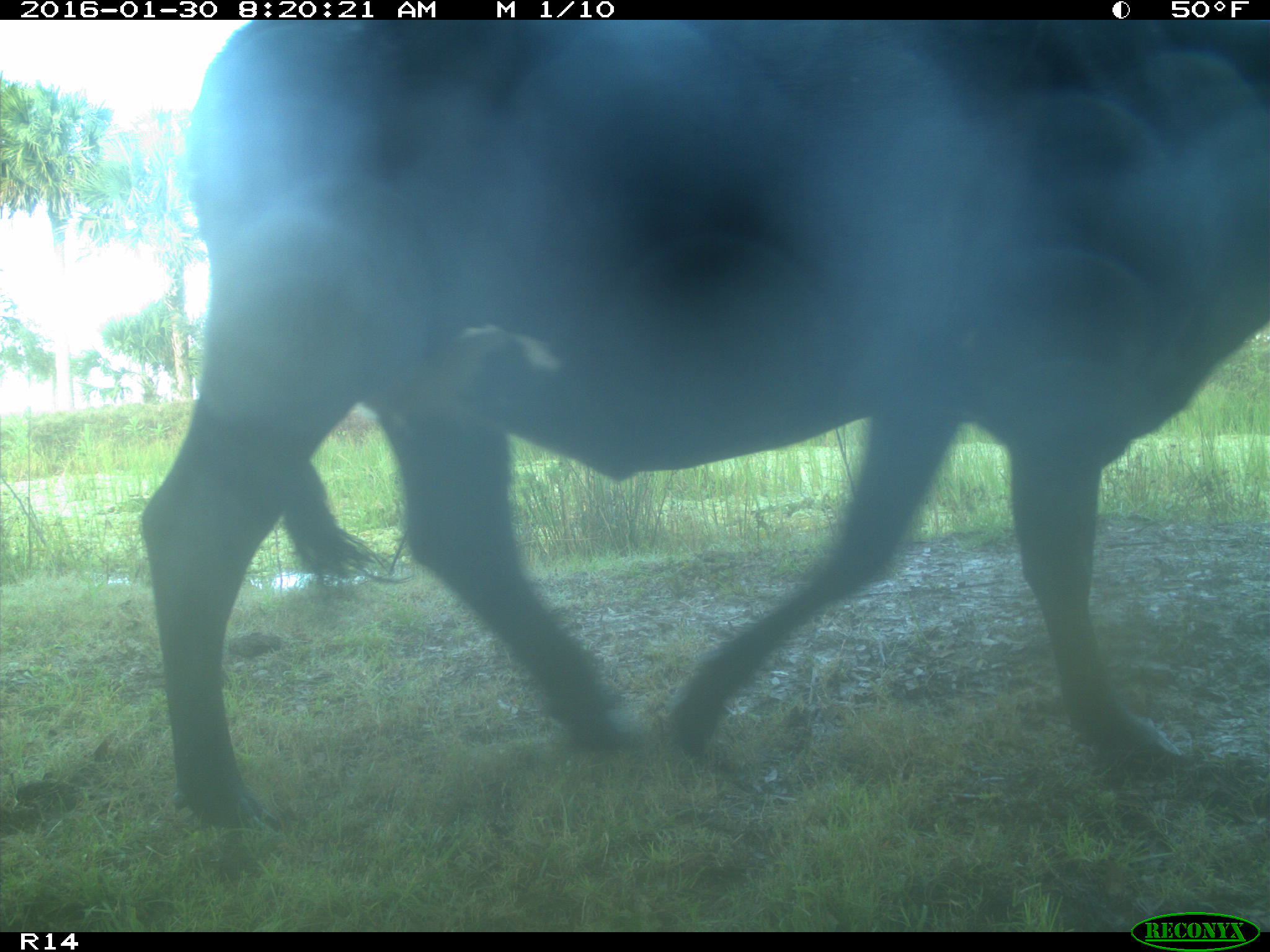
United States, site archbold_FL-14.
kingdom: Animalia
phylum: Chordata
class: Mammalia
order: Artiodactyla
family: Bovidae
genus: Bos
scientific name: Bos taurus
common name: domestic cow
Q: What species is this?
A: Bos taurus (domestic cow).